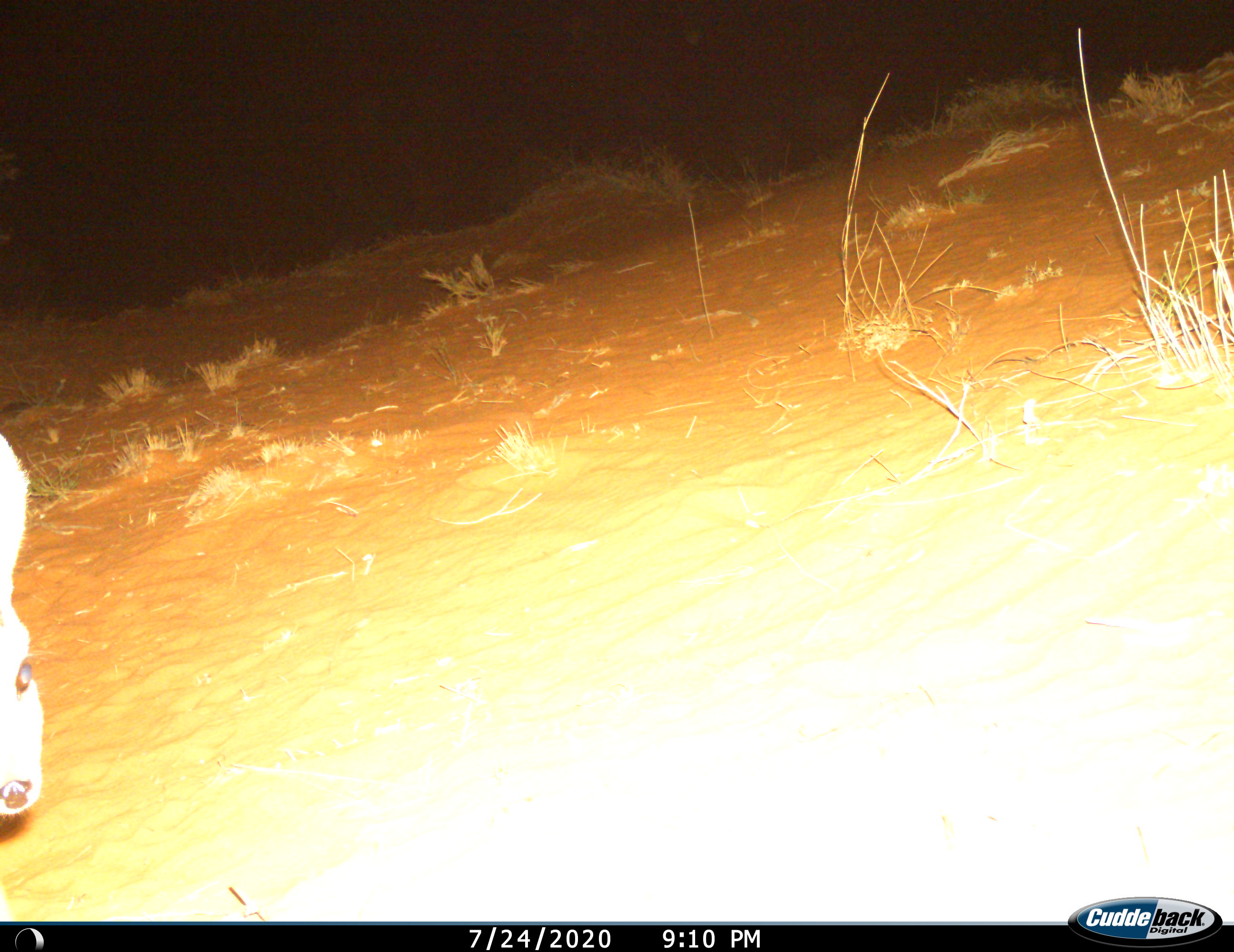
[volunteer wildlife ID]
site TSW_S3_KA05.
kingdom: Animalia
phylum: Chordata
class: Mammalia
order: Artiodactyla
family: Bovidae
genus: Raphicerus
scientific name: Raphicerus campestris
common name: steenbok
Steenbok (Raphicerus campestris), count 1. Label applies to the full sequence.